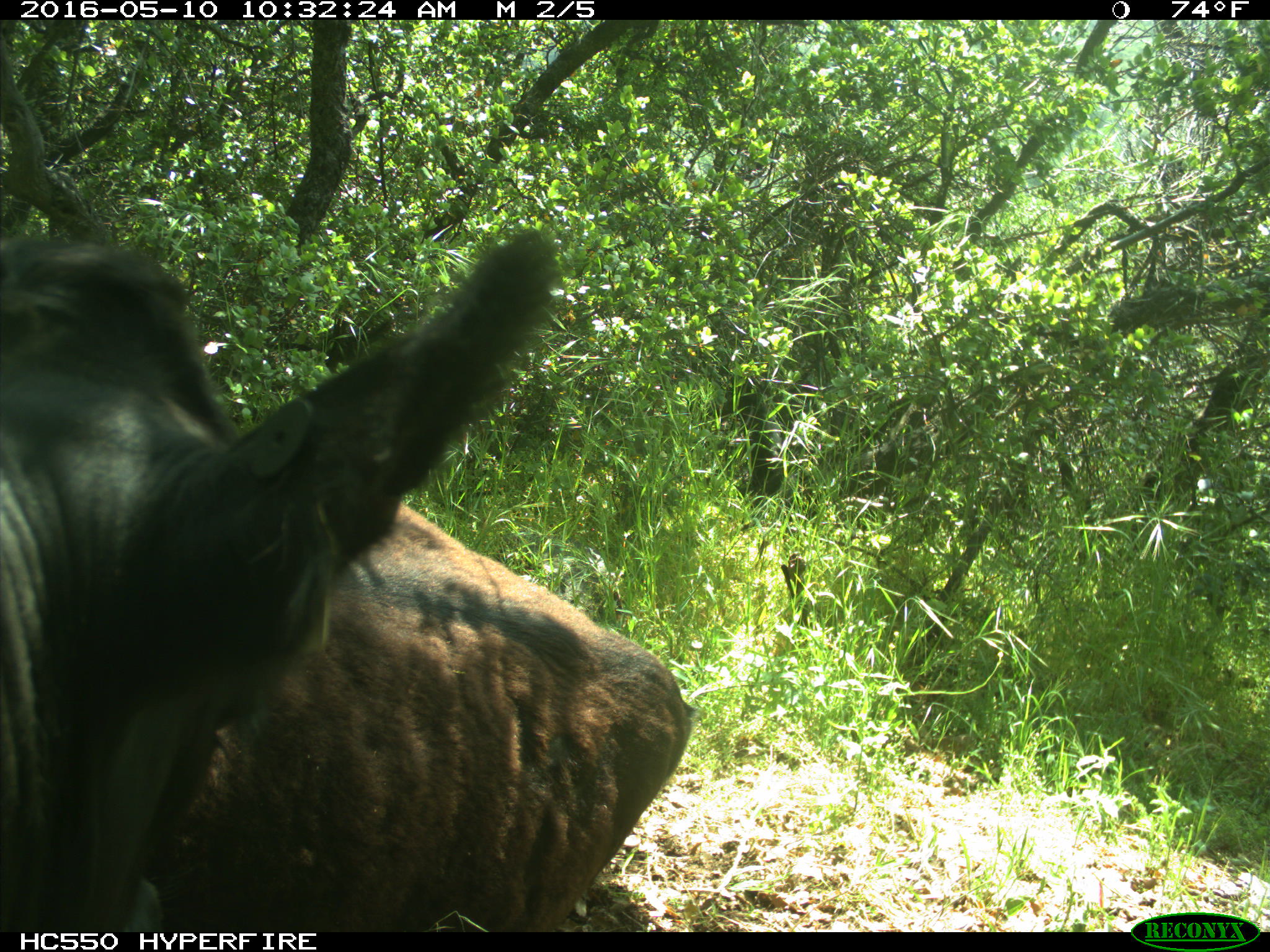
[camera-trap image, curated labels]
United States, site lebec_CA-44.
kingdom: Animalia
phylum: Chordata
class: Mammalia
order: Artiodactyla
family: Bovidae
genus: Bos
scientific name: Bos taurus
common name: domestic cow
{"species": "Bos taurus (domestic cow)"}